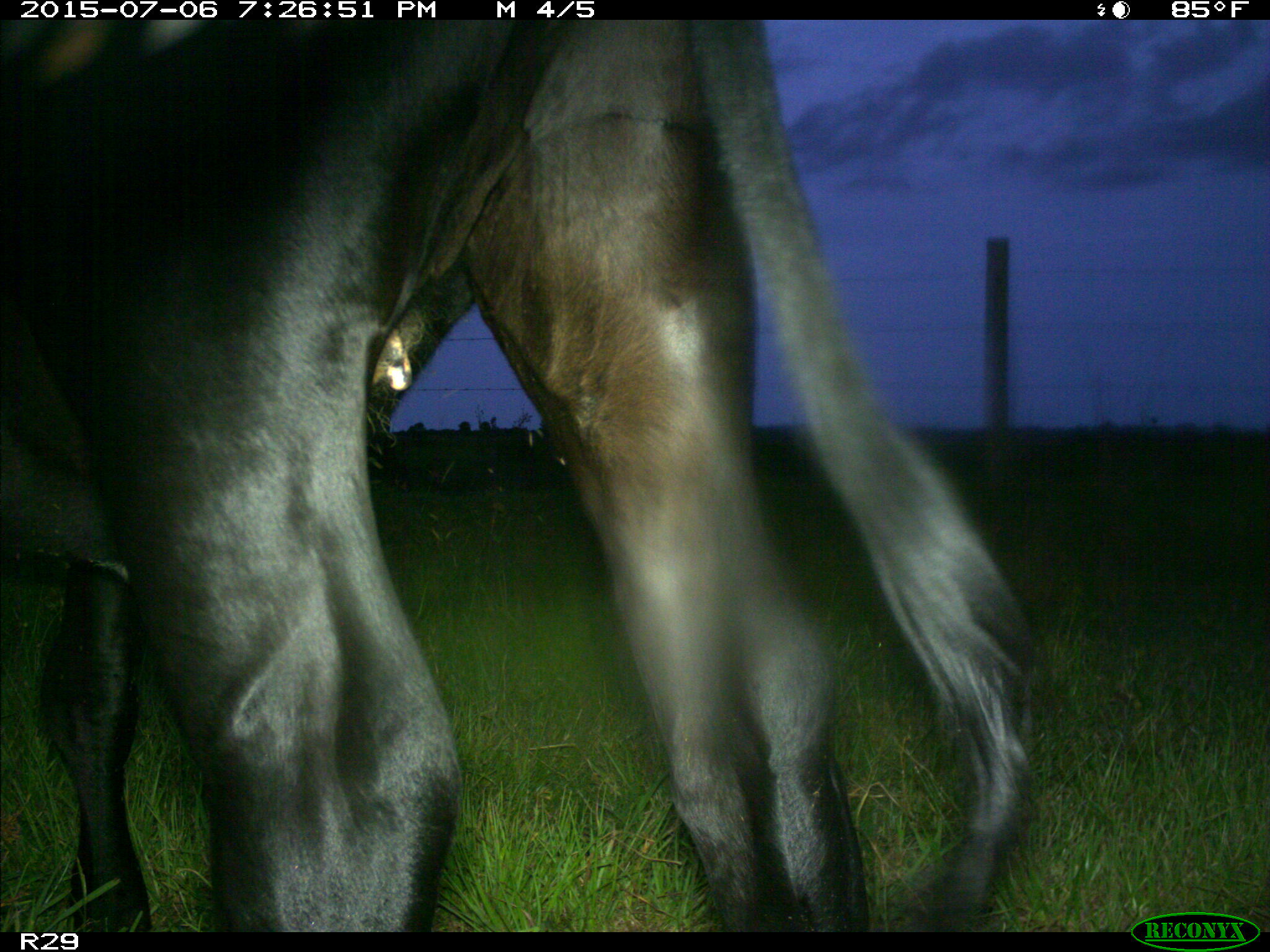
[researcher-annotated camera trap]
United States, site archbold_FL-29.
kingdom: Animalia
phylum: Chordata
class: Mammalia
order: Artiodactyla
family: Bovidae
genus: Bos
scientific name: Bos taurus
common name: domestic cow